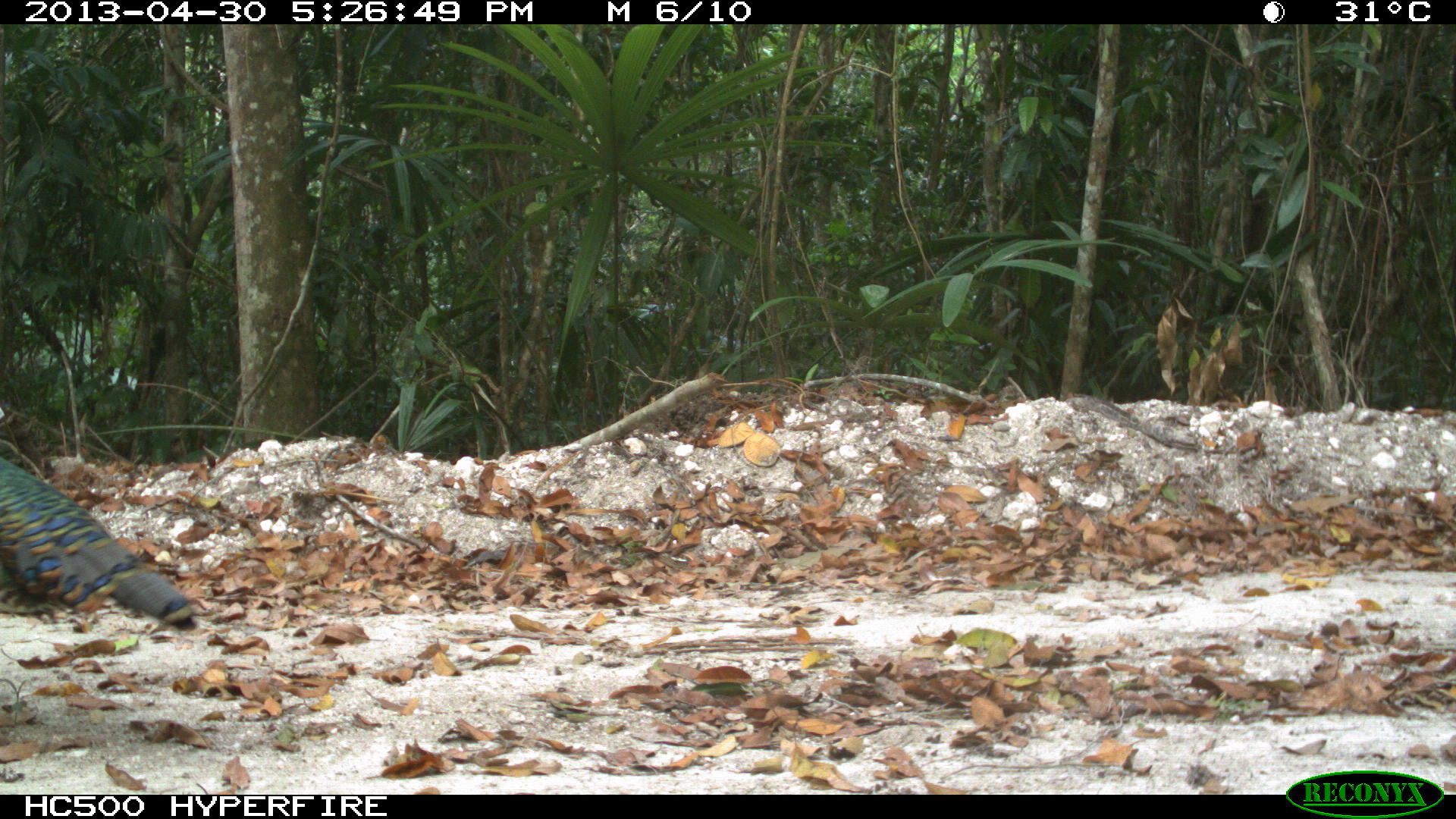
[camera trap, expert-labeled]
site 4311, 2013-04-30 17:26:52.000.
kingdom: Animalia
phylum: Chordata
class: Aves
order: Galliformes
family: Phasianidae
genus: Meleagris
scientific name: Meleagris ocellata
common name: ocellated turkey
Meleagris ocellata (ocellated turkey), count 1, sex male.